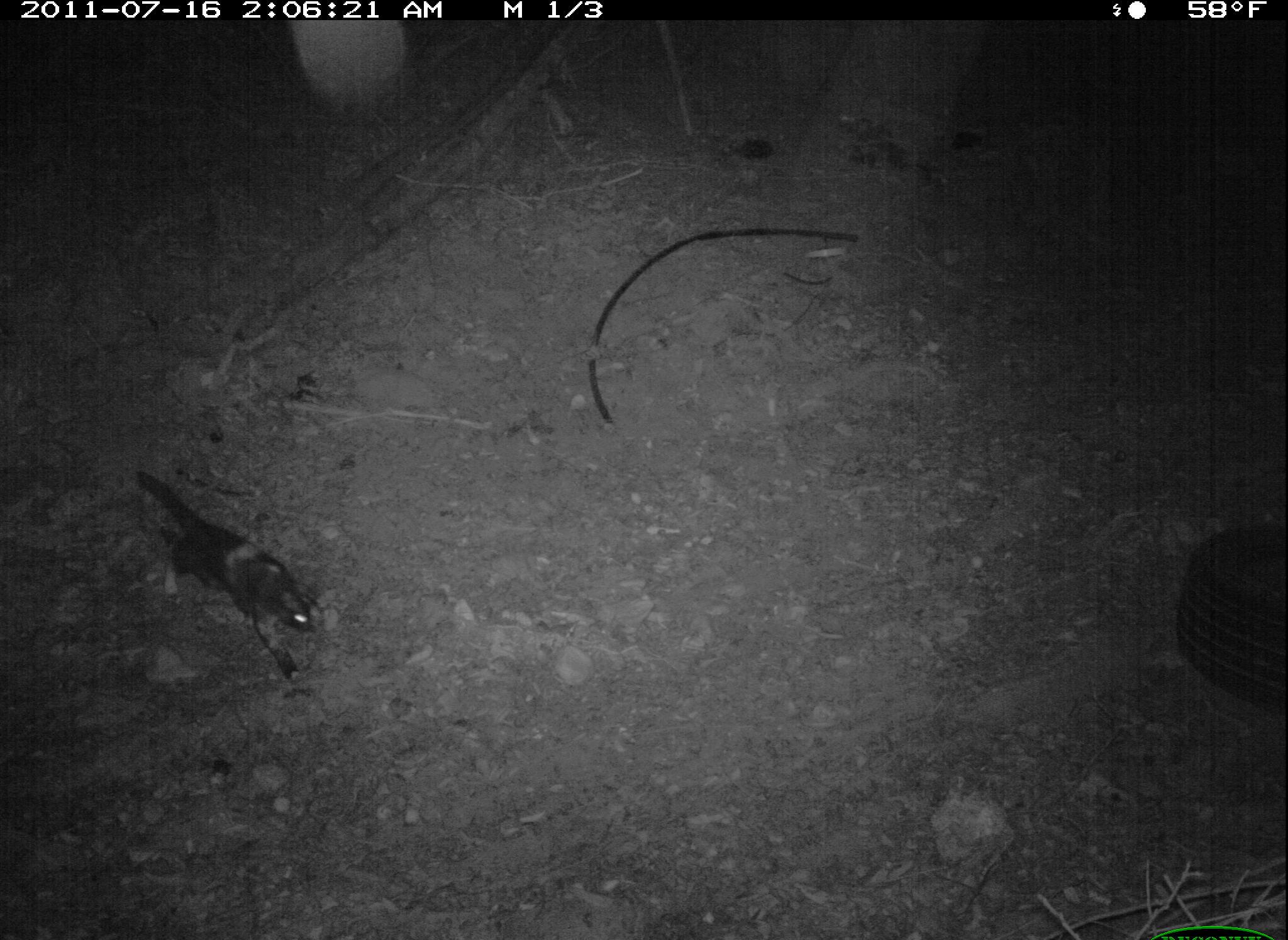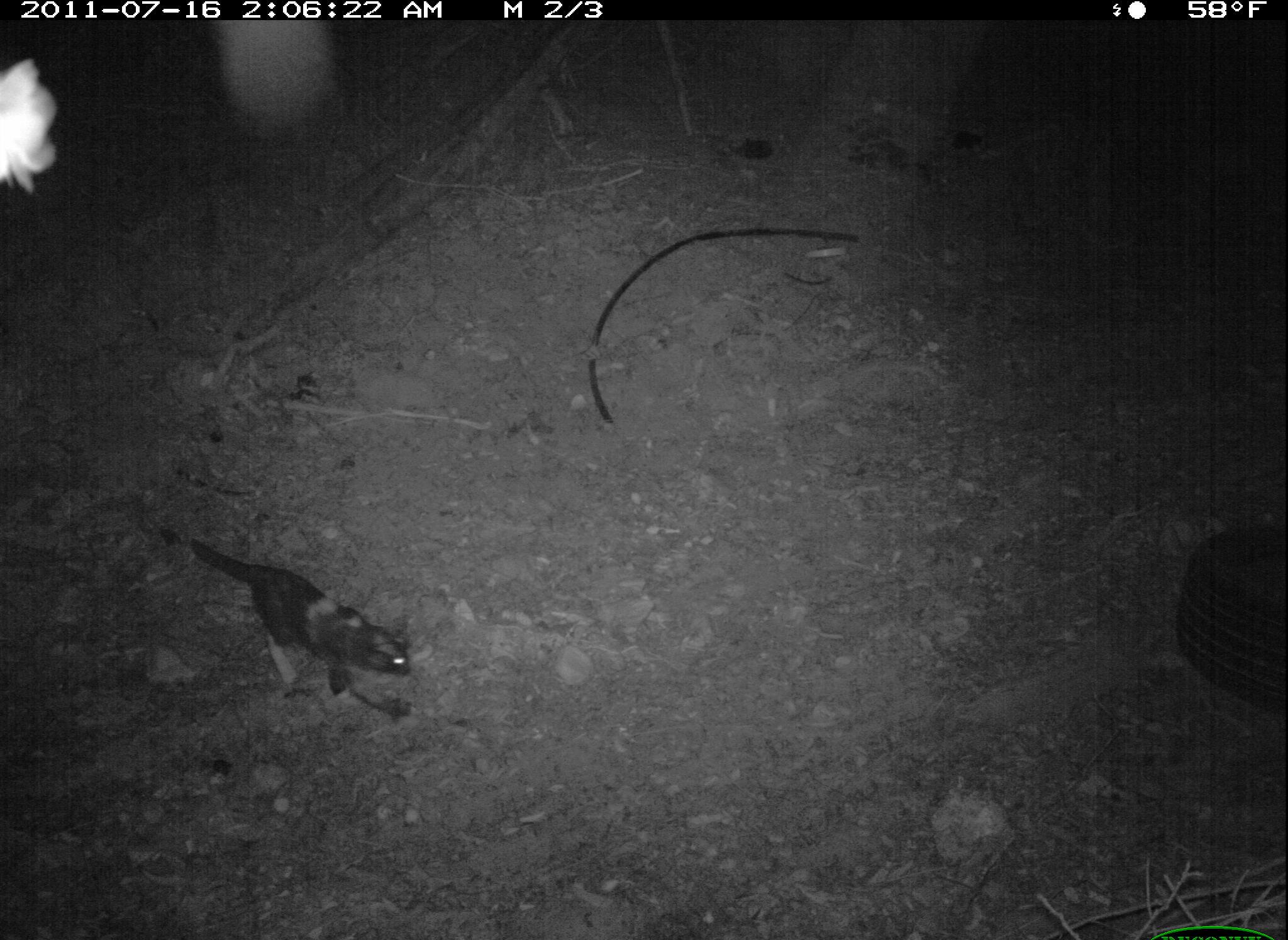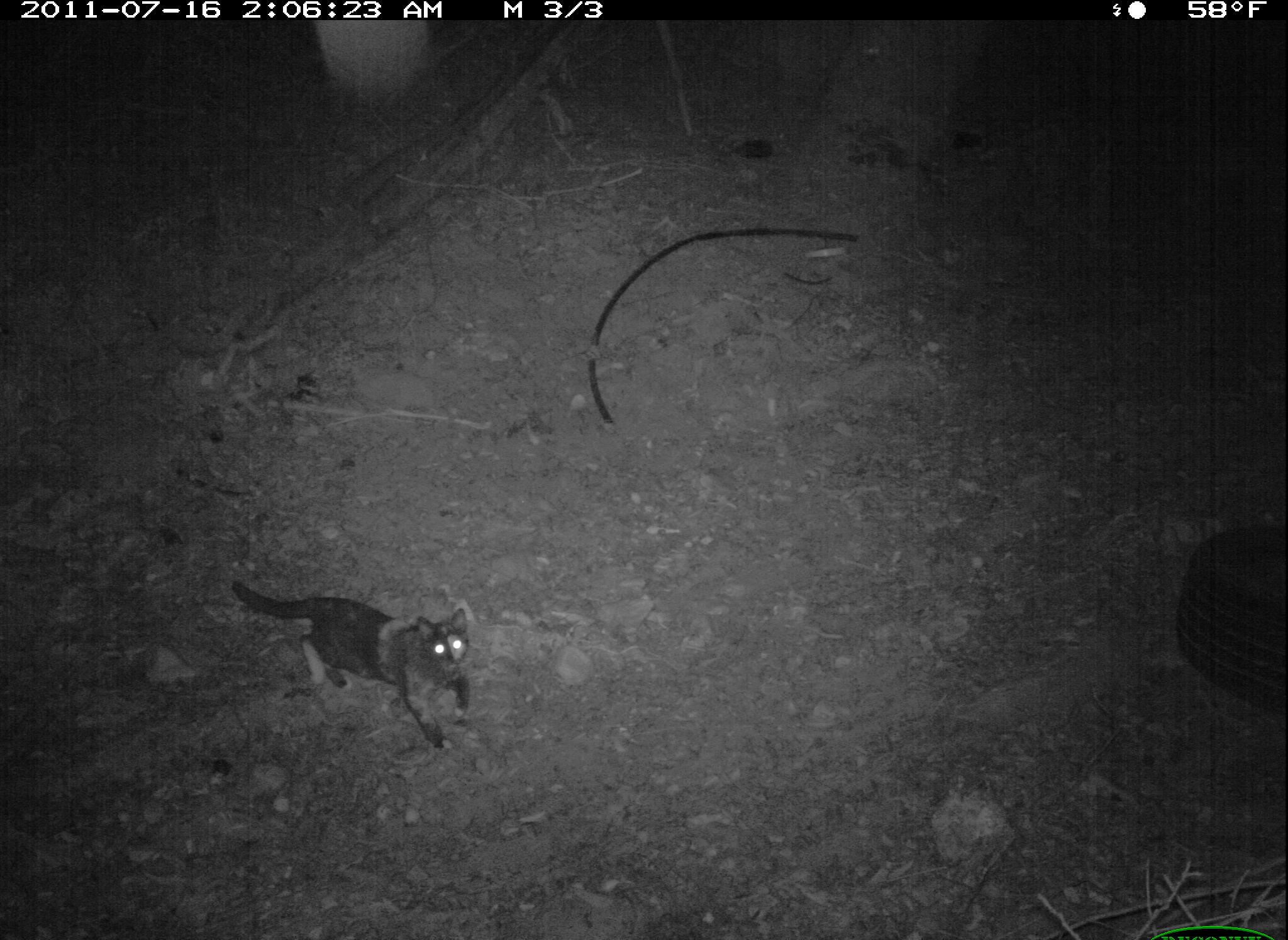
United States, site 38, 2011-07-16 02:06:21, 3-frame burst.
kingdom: Animalia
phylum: Chordata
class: Mammalia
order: Carnivora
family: Felidae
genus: Felis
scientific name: Felis catus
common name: cat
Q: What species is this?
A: Cat (Felis catus).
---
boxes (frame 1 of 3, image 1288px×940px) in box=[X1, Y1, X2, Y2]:
cat: box=[124, 459, 332, 691]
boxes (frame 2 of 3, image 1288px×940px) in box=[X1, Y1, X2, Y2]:
cat: box=[174, 528, 430, 714]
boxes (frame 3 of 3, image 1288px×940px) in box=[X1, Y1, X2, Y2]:
cat: box=[222, 577, 514, 757]